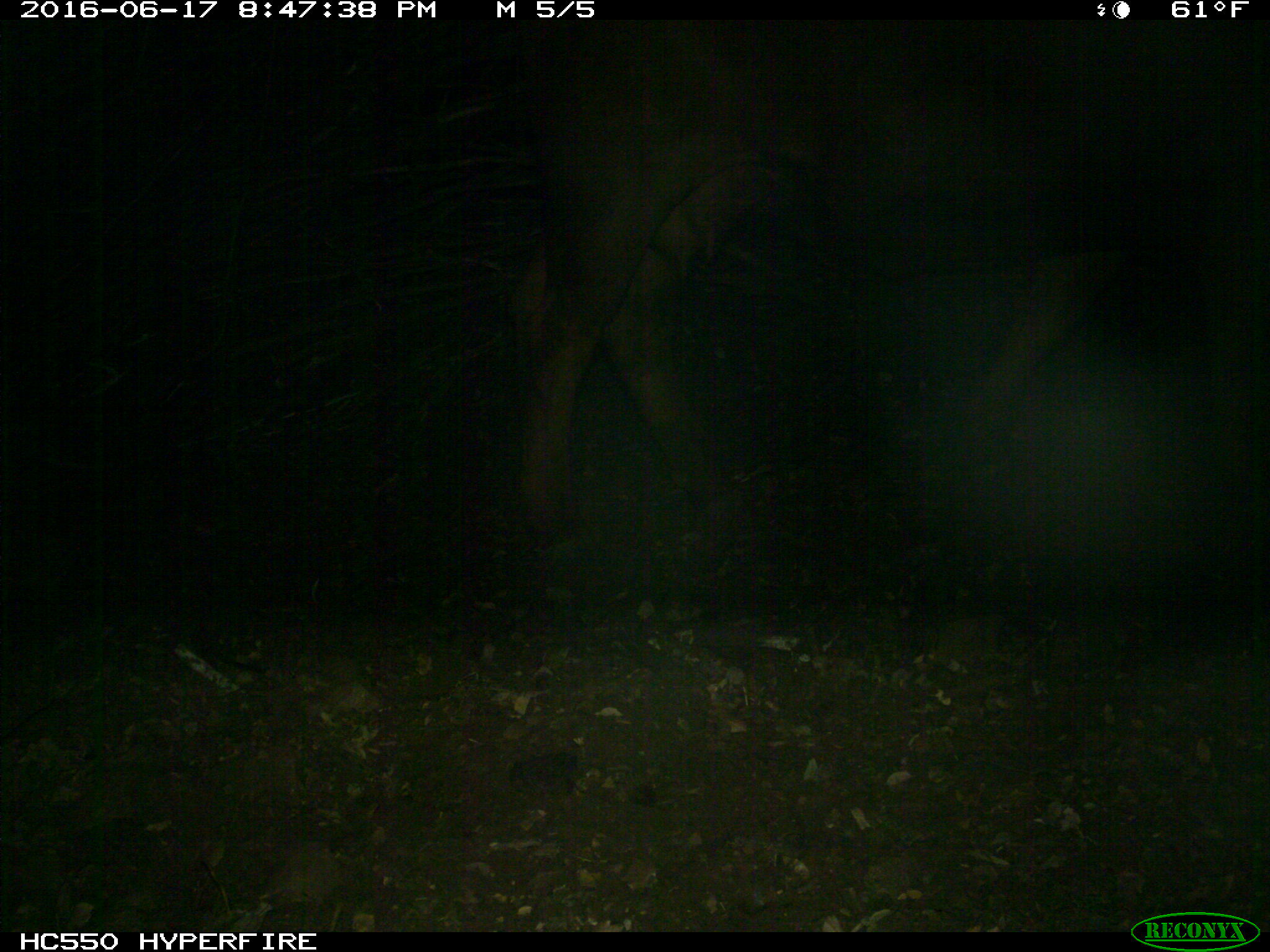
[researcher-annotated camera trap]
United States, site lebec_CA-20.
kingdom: Animalia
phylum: Chordata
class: Mammalia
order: Artiodactyla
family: Bovidae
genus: Bos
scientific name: Bos taurus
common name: domestic cow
Bos taurus (domestic cow).